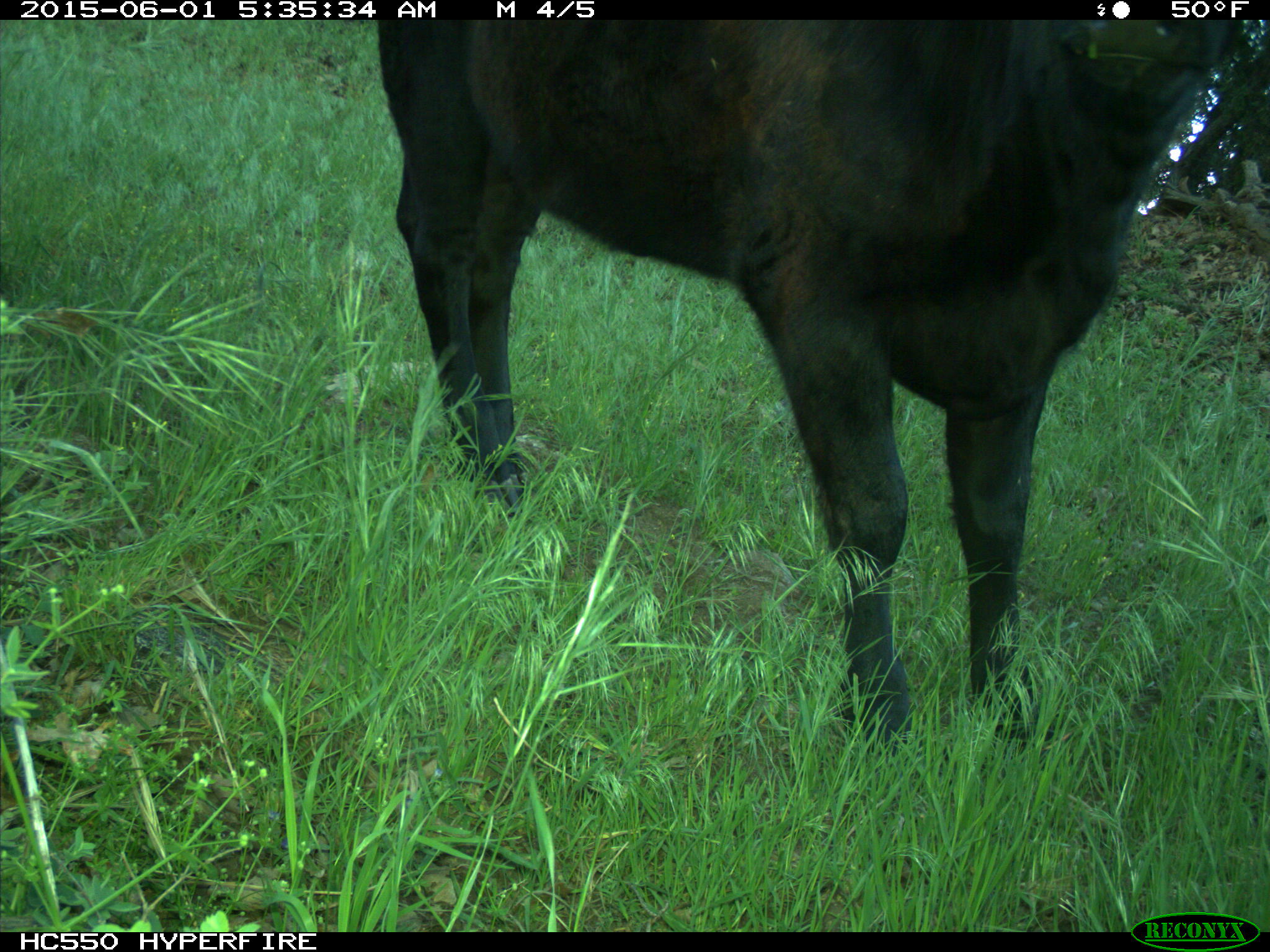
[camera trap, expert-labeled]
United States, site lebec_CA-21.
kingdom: Animalia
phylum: Chordata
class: Mammalia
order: Artiodactyla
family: Bovidae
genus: Bos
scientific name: Bos taurus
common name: domestic cow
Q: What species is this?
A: Bos taurus (domestic cow).